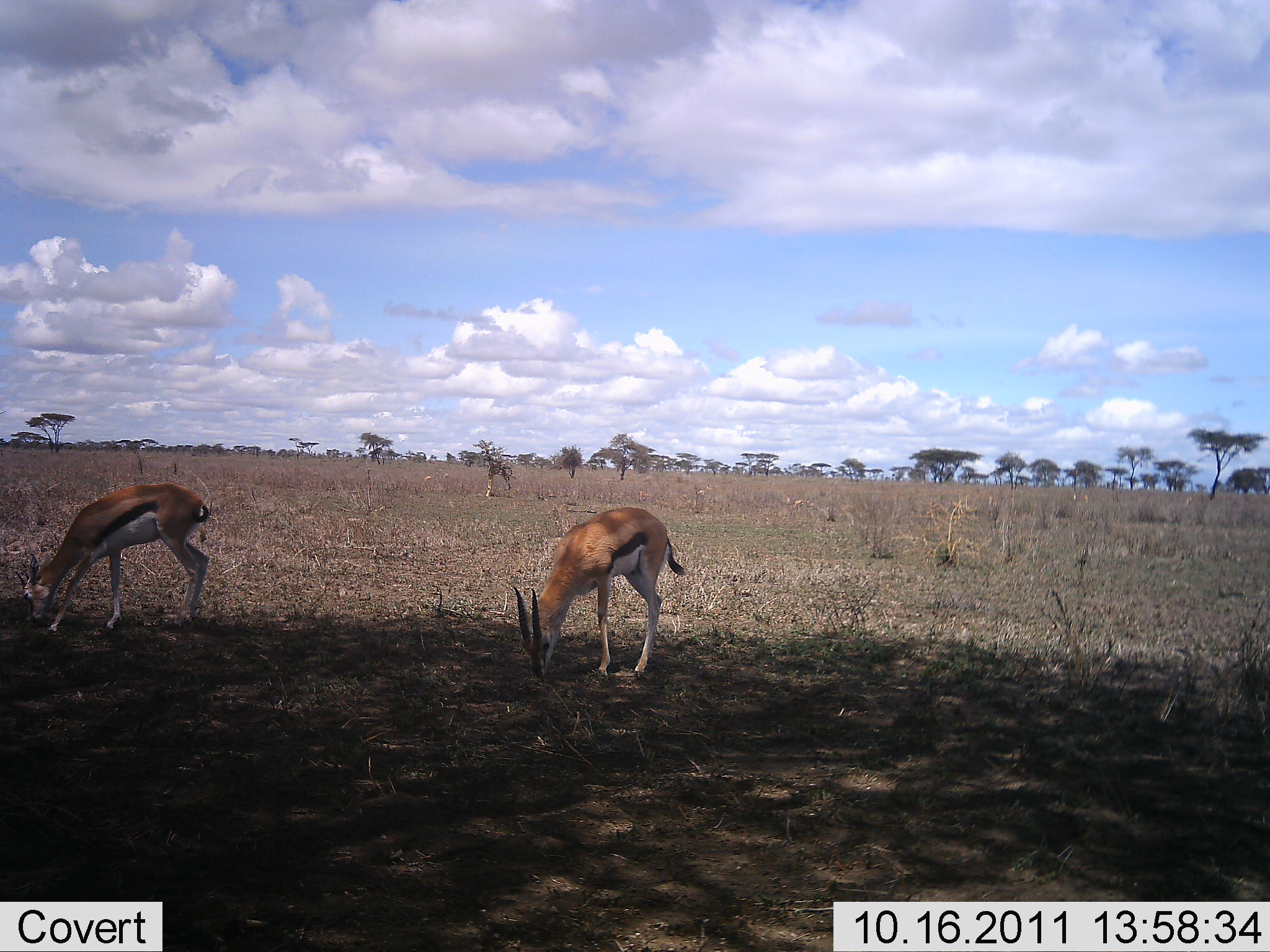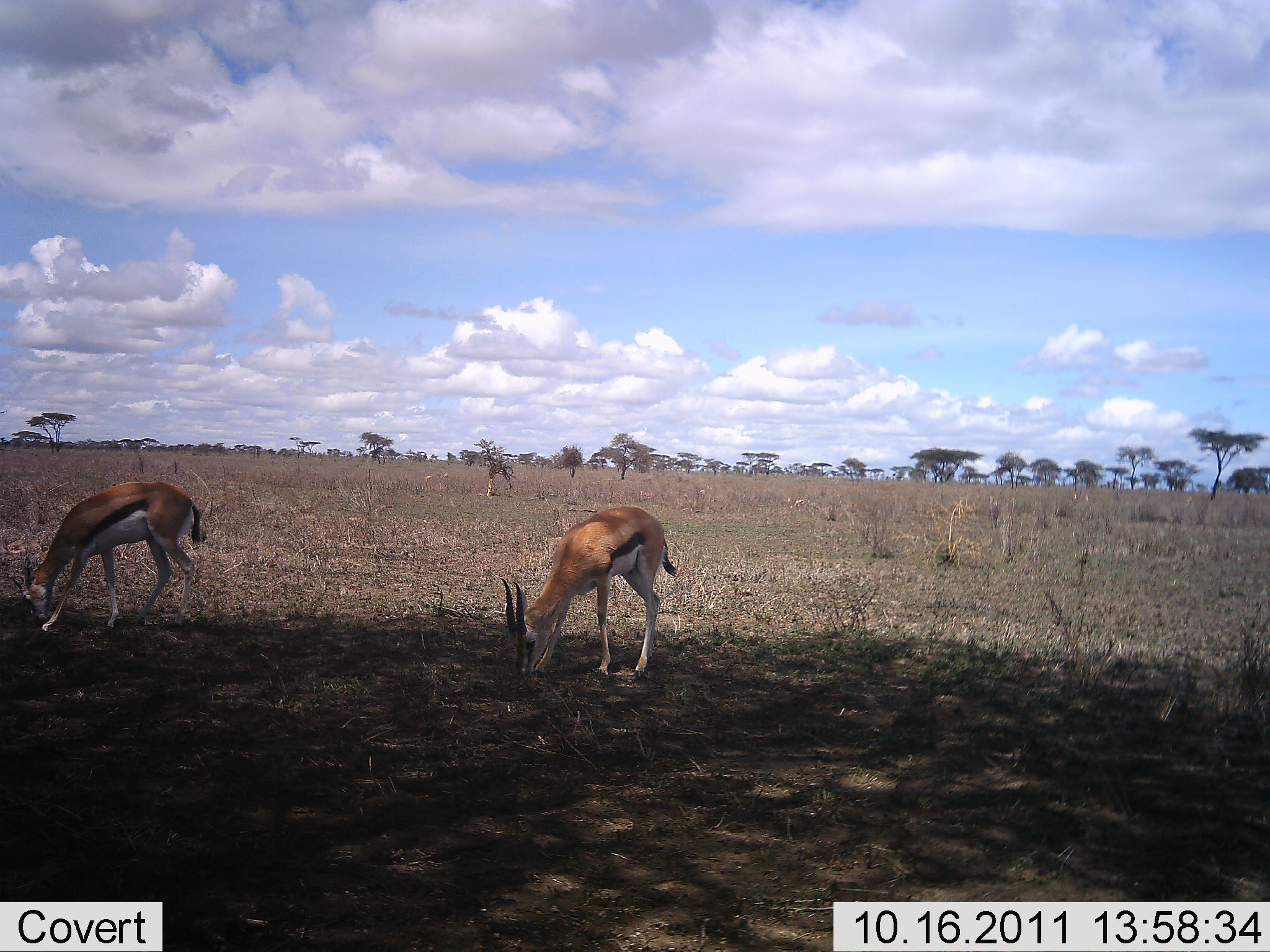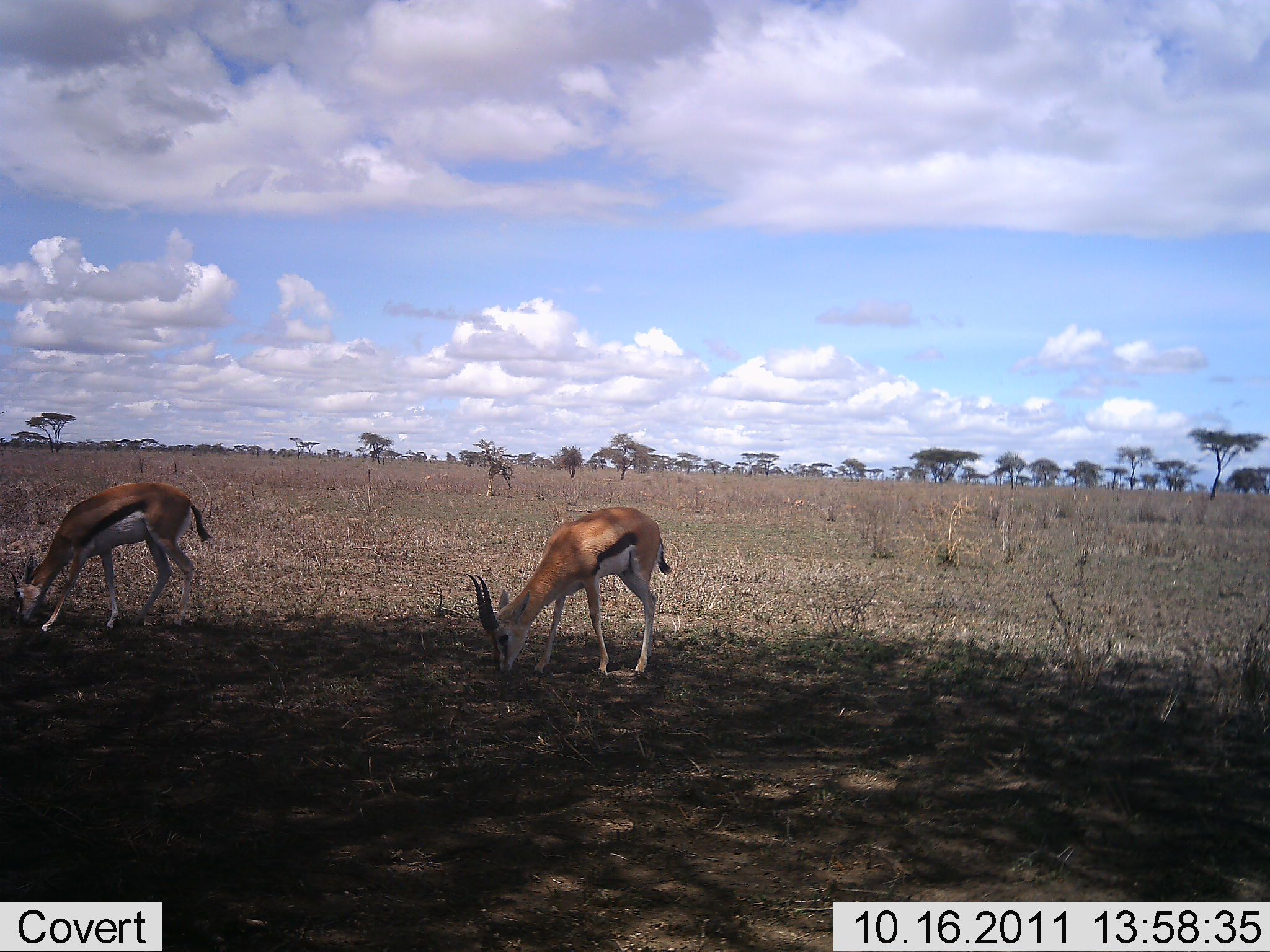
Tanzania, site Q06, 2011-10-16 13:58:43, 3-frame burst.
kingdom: Animalia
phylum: Chordata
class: Mammalia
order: Artiodactyla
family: Bovidae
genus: Eudorcas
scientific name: Eudorcas thomsonii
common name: thomson's gazelle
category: gazellethomsons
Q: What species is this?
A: Gazellethomsons (thomson's gazelle) (Eudorcas thomsonii).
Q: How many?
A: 2.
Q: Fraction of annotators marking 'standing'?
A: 25%.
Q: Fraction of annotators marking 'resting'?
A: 0%.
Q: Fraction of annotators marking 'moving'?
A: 0%.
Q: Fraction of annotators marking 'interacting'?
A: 0%.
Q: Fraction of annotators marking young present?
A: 0%.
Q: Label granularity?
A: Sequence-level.